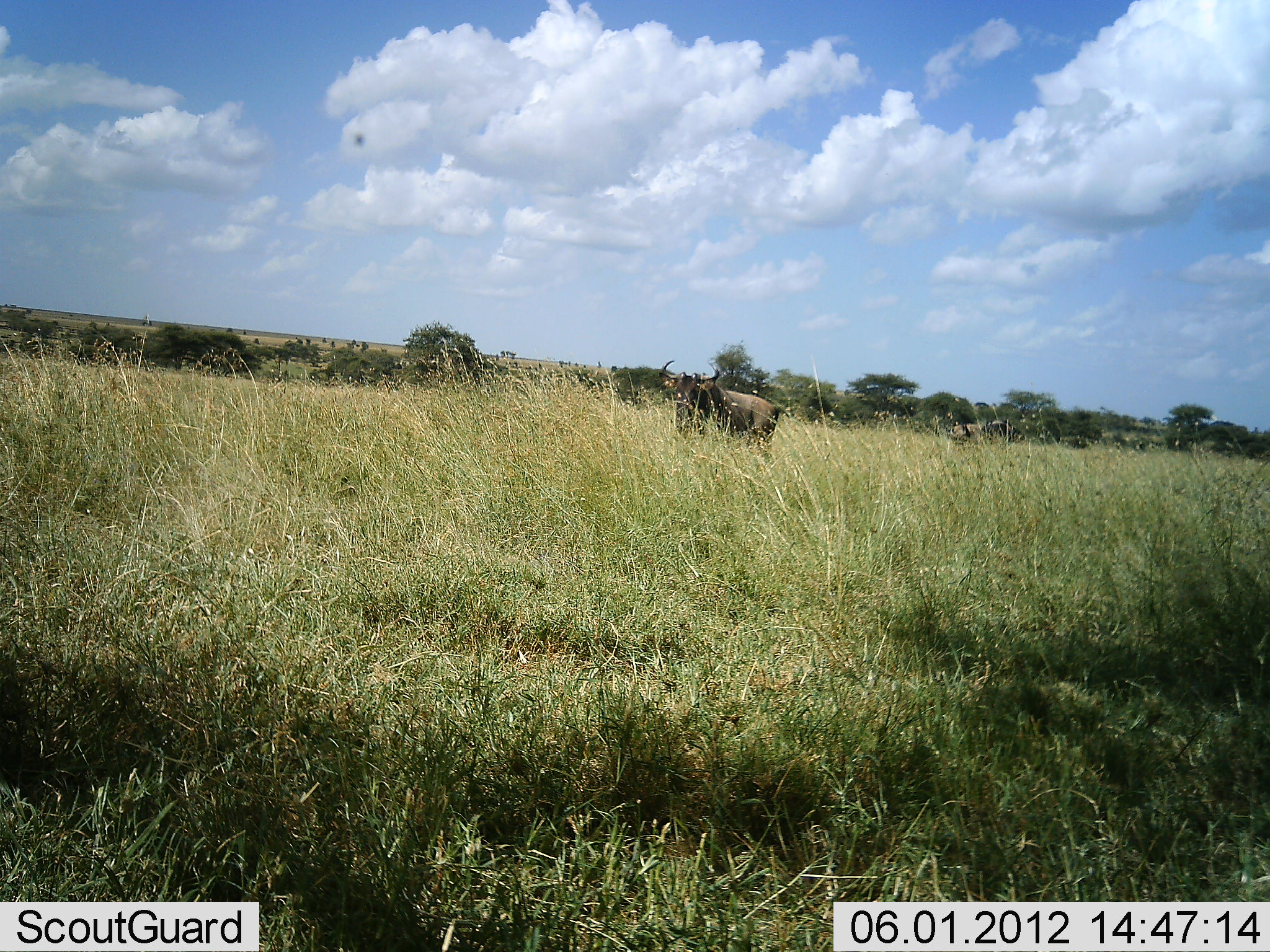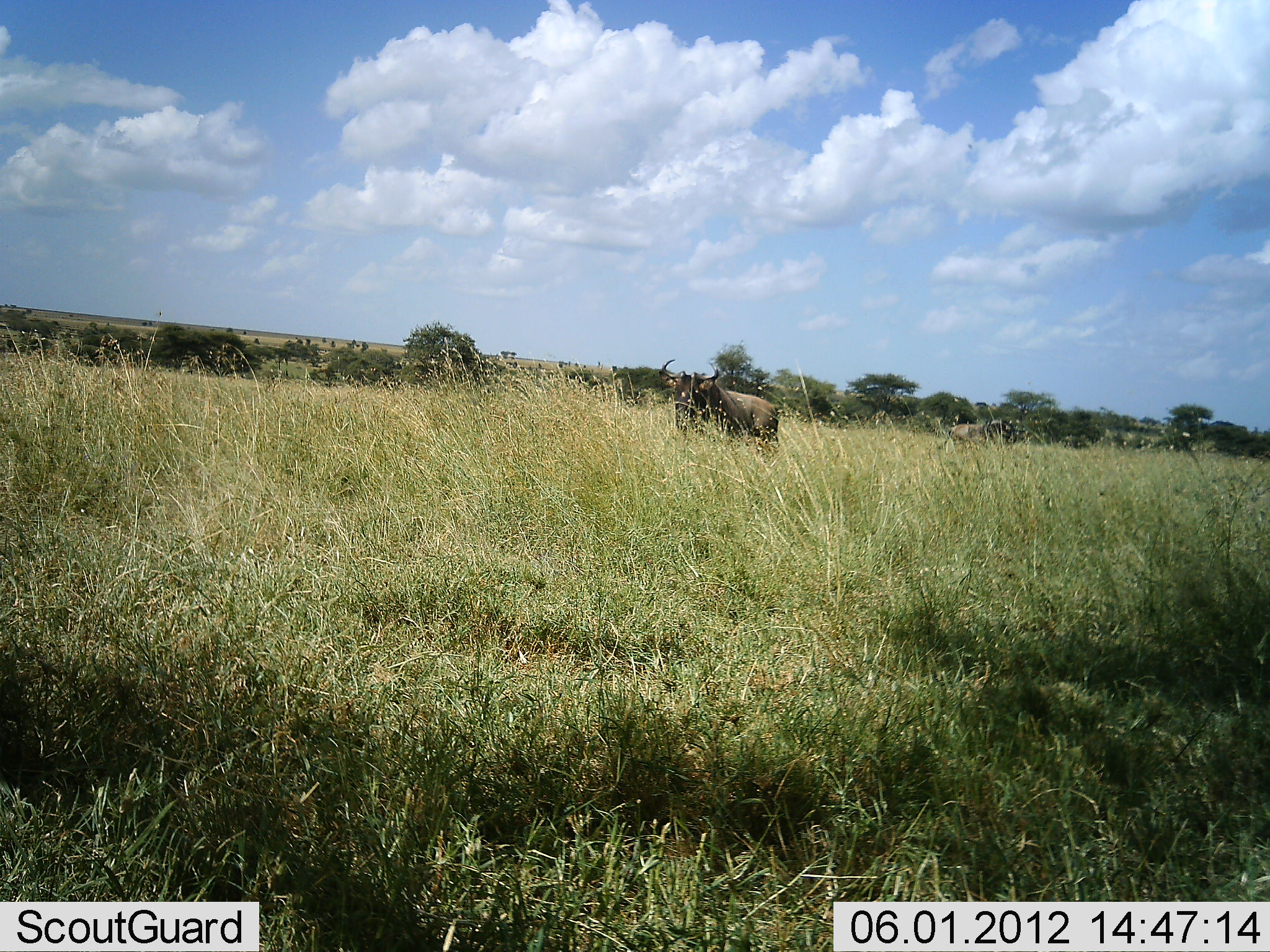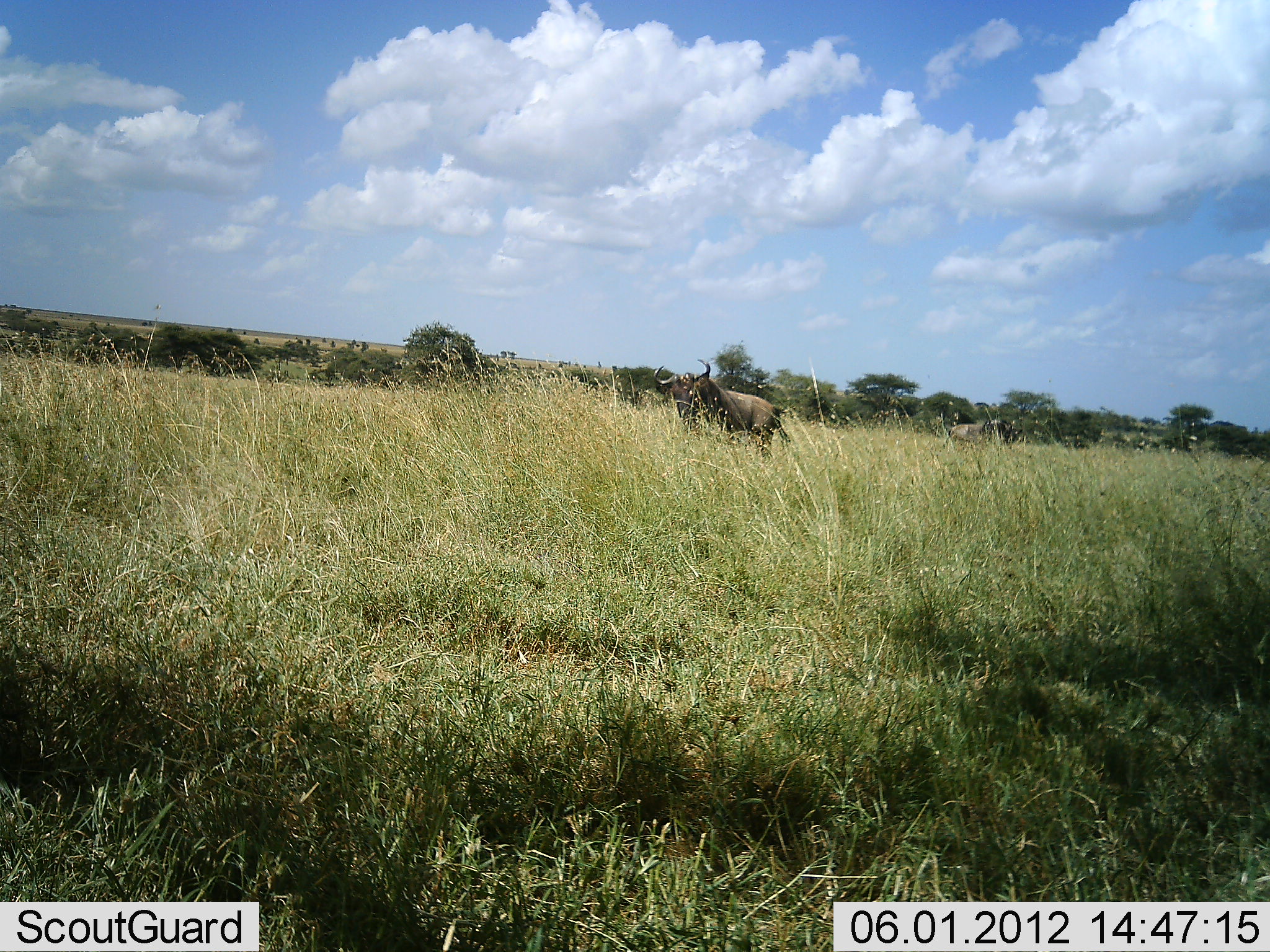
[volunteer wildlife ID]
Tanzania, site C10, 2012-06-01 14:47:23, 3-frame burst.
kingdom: Animalia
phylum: Chordata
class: Mammalia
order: Artiodactyla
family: Bovidae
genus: Connochaetes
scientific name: Connochaetes taurinus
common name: blue wildebeest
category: wildebeest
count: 2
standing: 100%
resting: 0%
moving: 0%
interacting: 0%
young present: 0%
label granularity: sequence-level